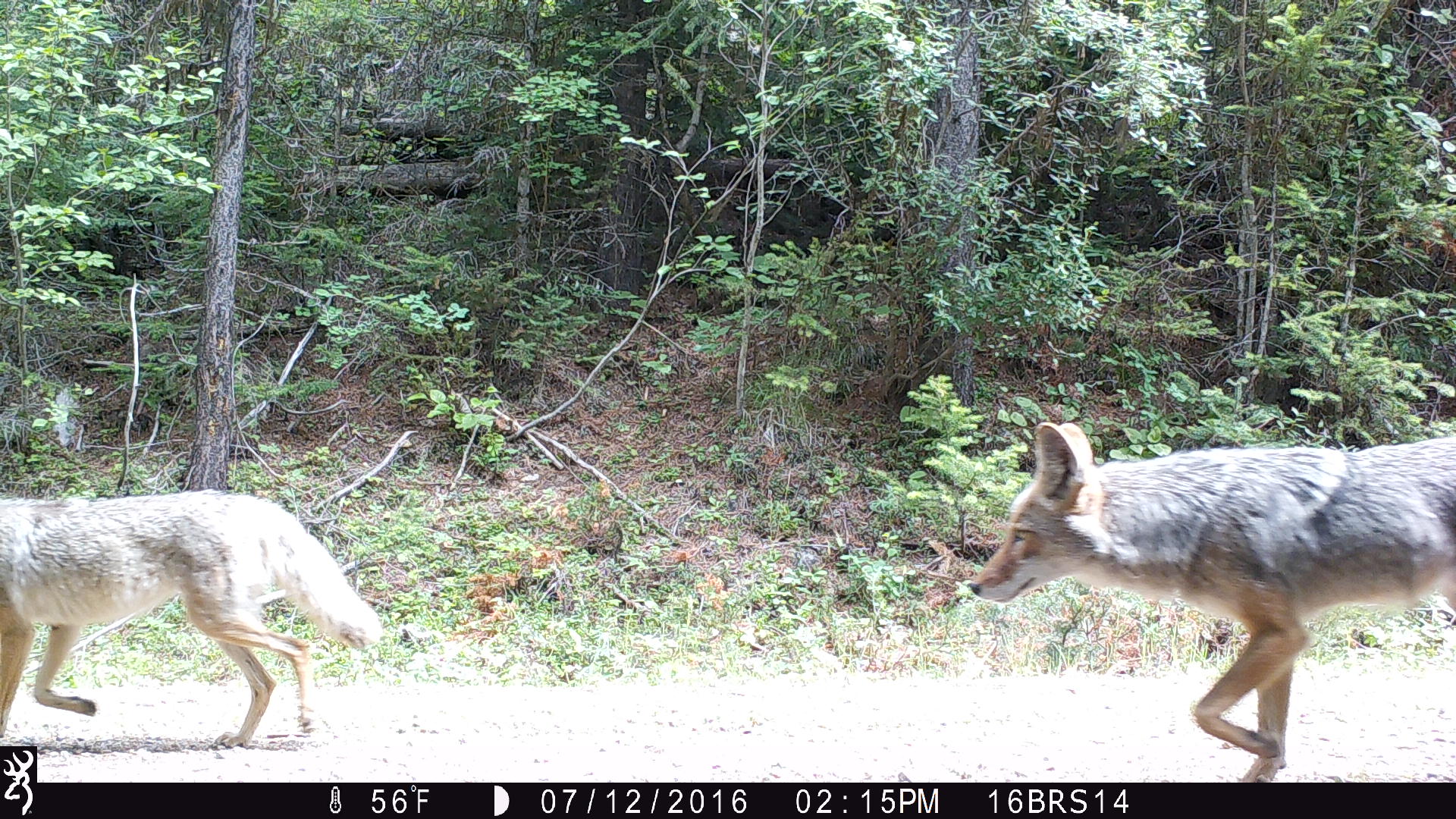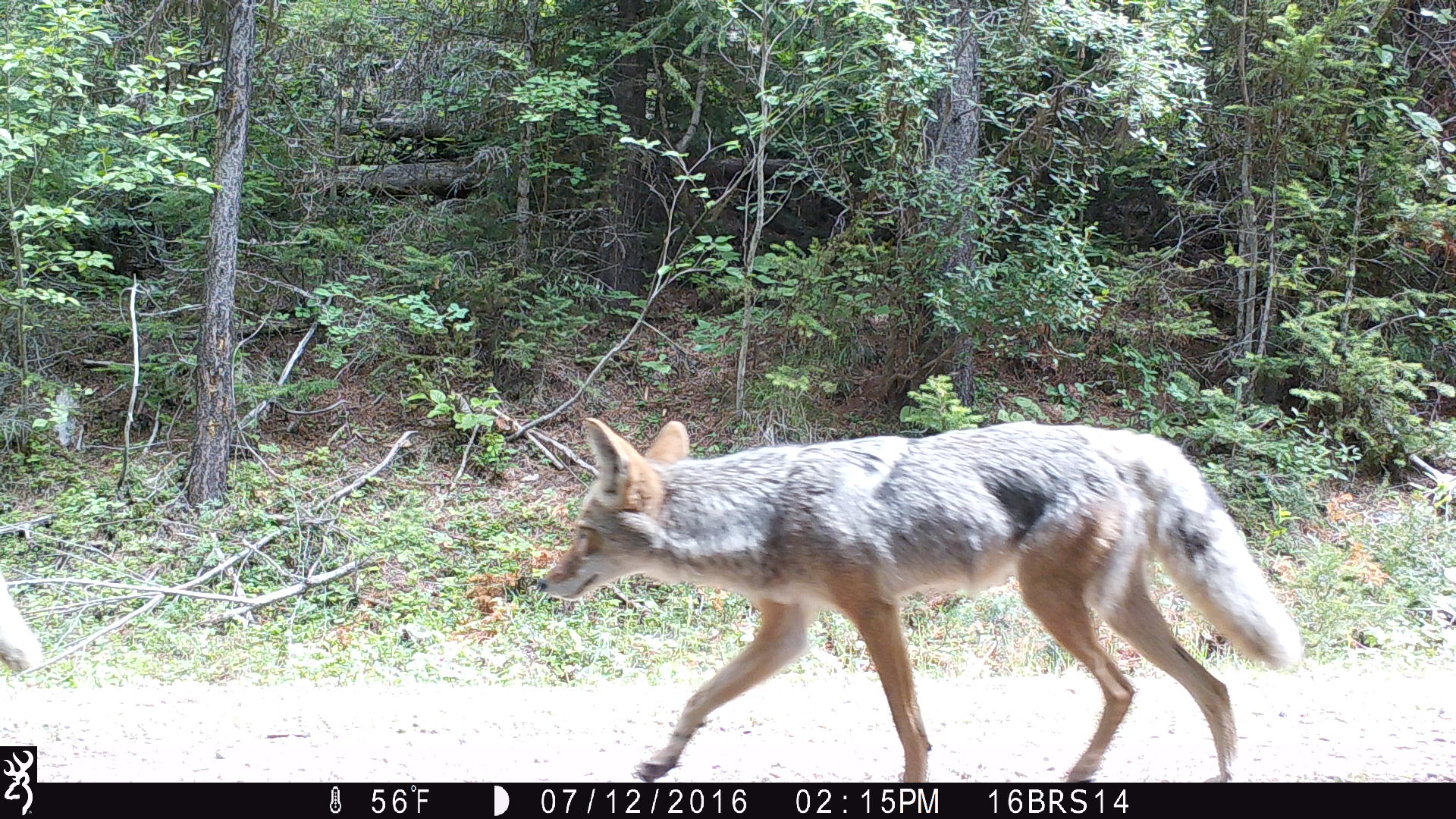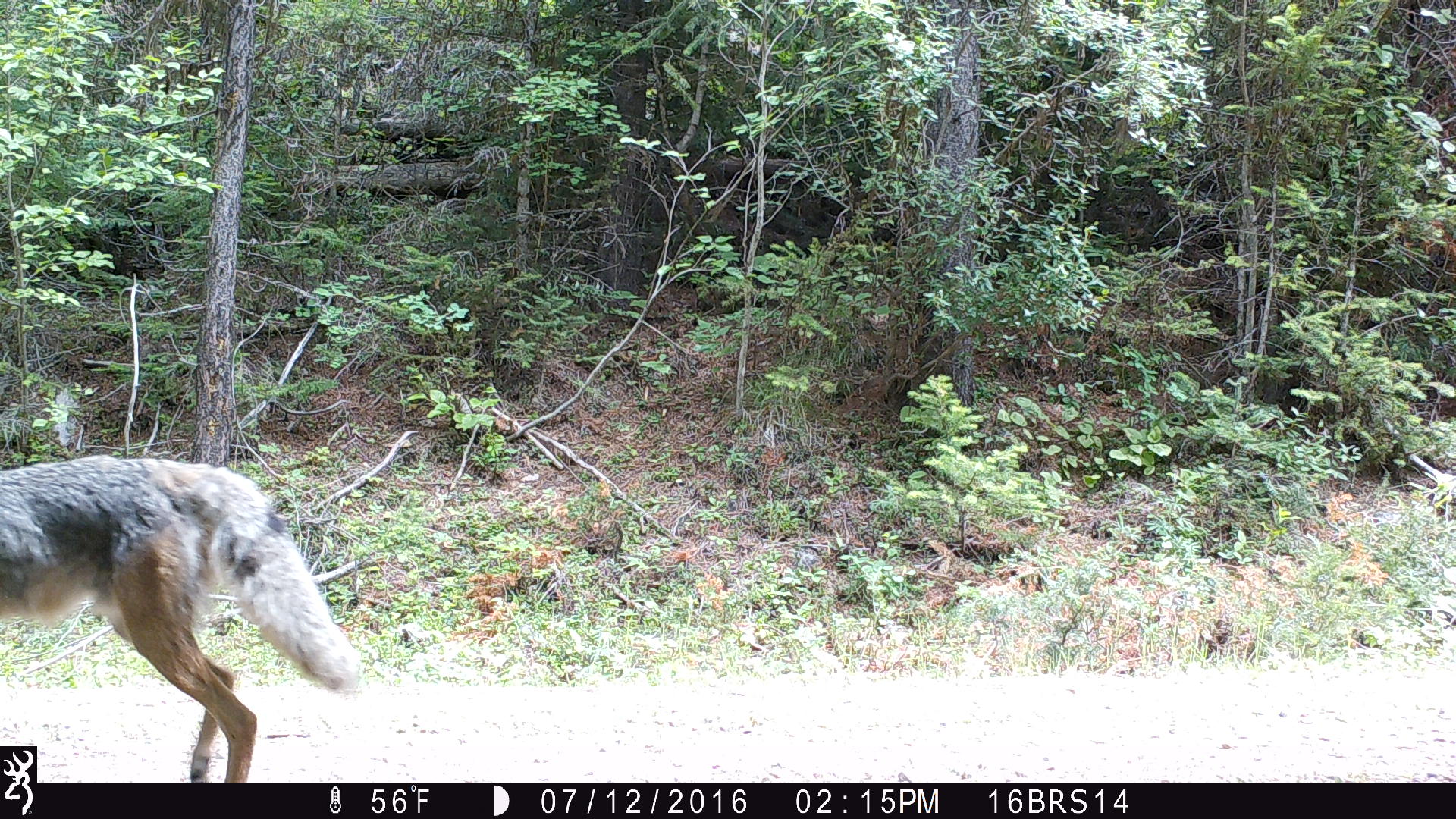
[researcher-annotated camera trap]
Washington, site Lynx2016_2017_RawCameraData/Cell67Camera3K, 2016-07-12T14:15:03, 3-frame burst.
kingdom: Animalia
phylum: Chordata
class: Mammalia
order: Carnivora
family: Canidae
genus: Canis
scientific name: Canis latrans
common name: coyote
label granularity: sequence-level